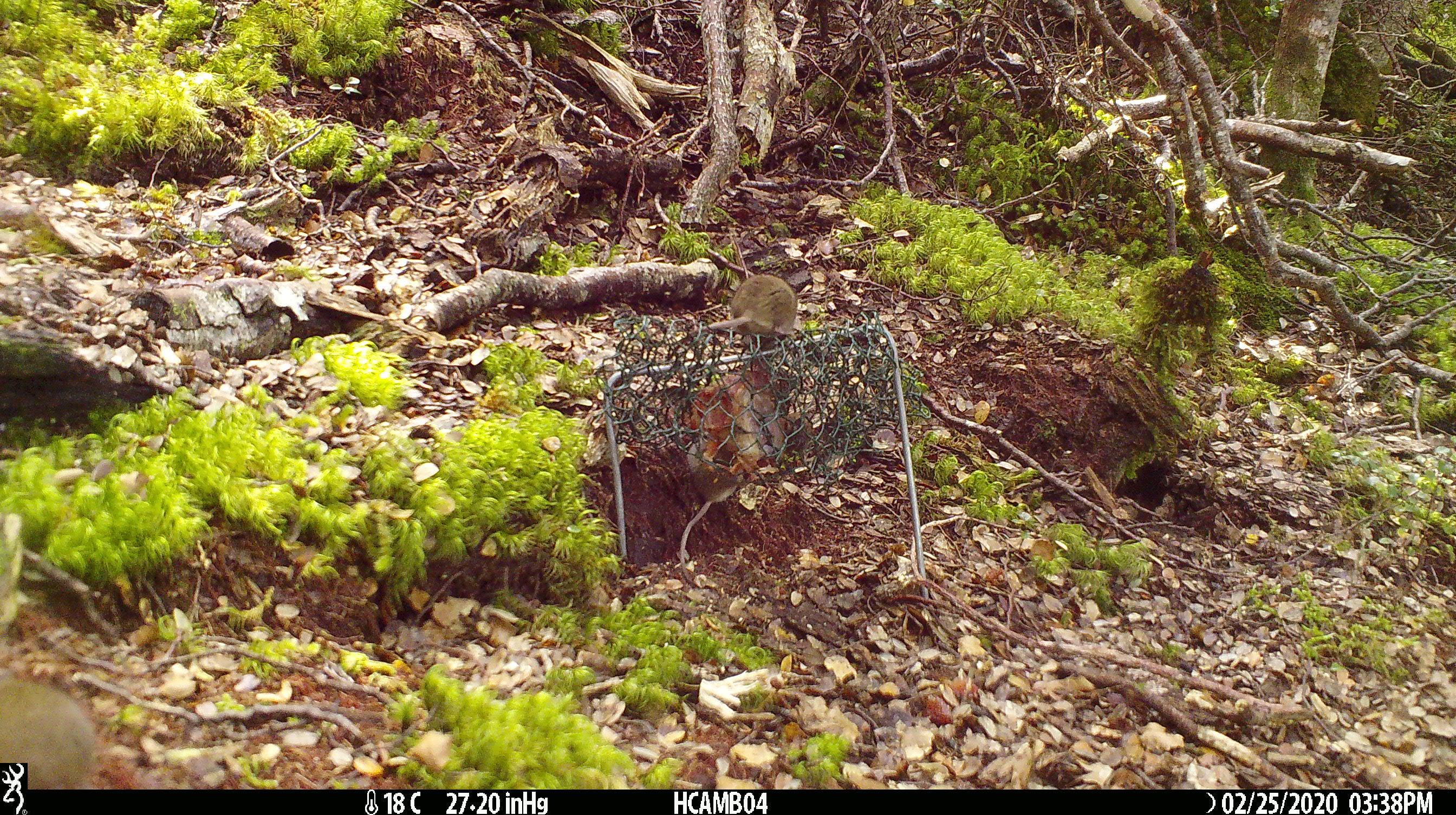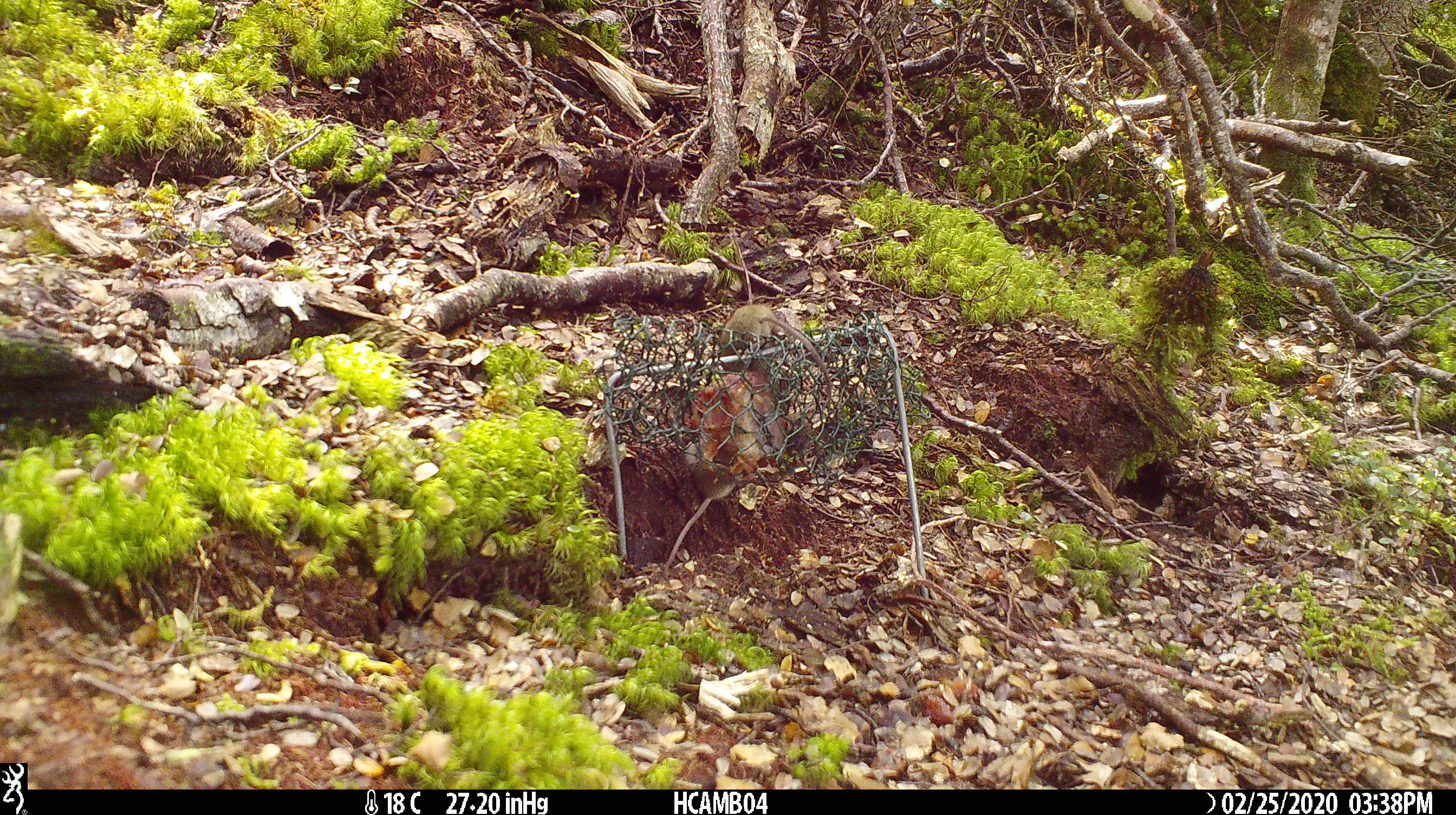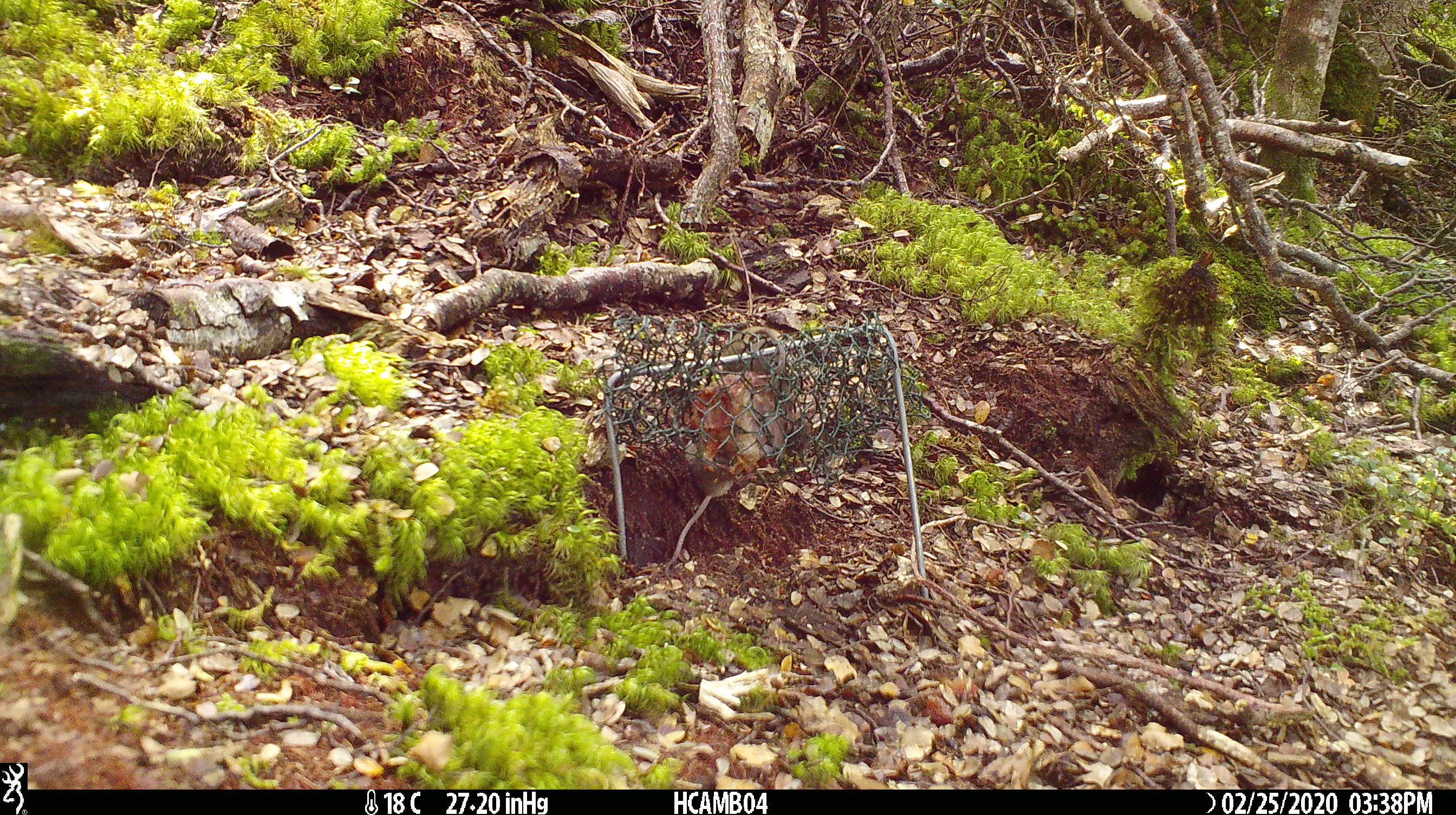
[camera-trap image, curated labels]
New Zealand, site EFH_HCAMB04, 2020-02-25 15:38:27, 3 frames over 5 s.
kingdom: Animalia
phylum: Chordata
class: Mammalia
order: Rodentia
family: Muridae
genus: Mus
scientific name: Mus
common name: mouse